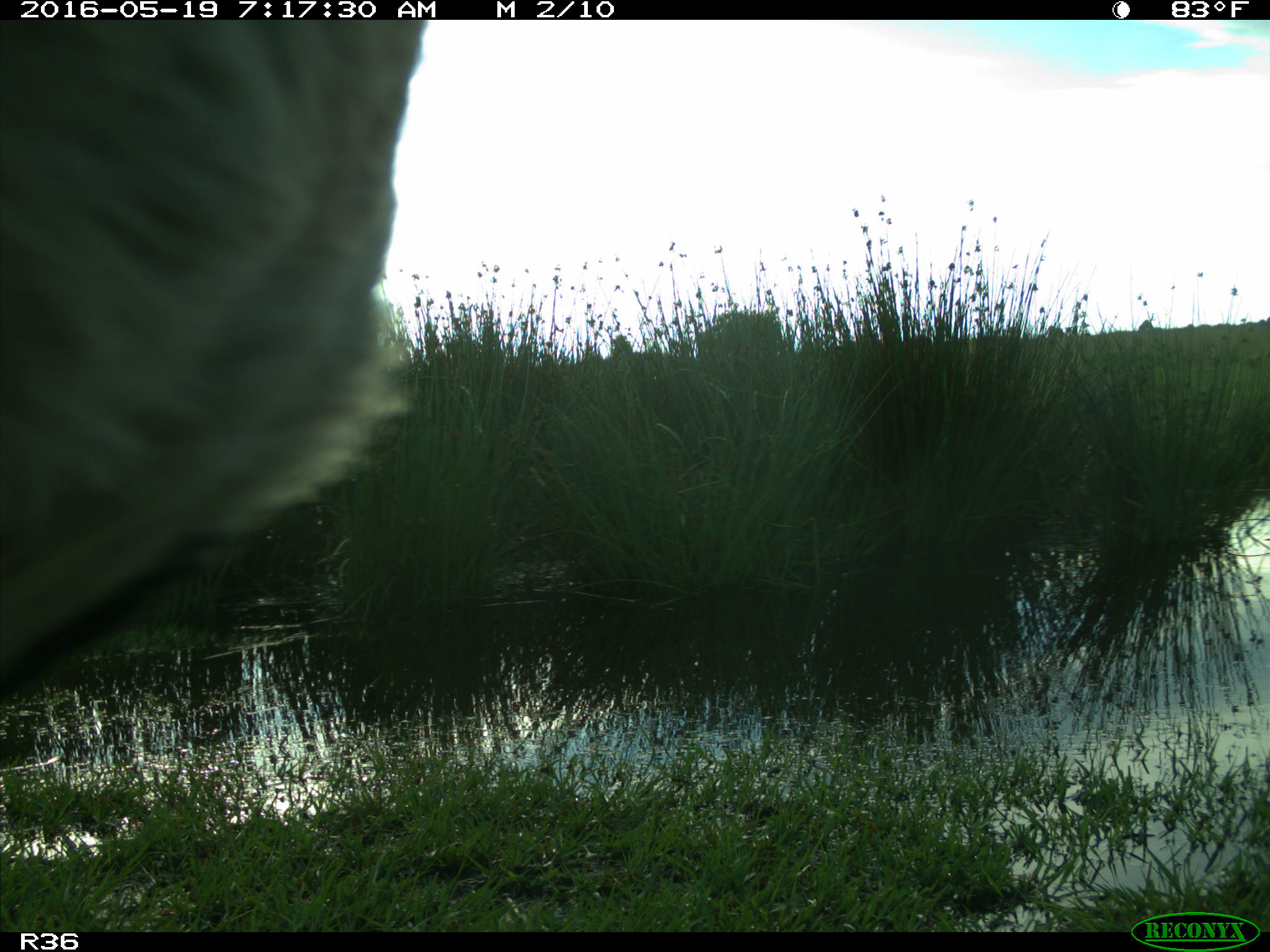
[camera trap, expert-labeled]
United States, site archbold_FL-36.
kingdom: Animalia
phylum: Chordata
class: Mammalia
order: Artiodactyla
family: Bovidae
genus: Bos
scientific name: Bos taurus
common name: domestic cow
Bos taurus (domestic cow).